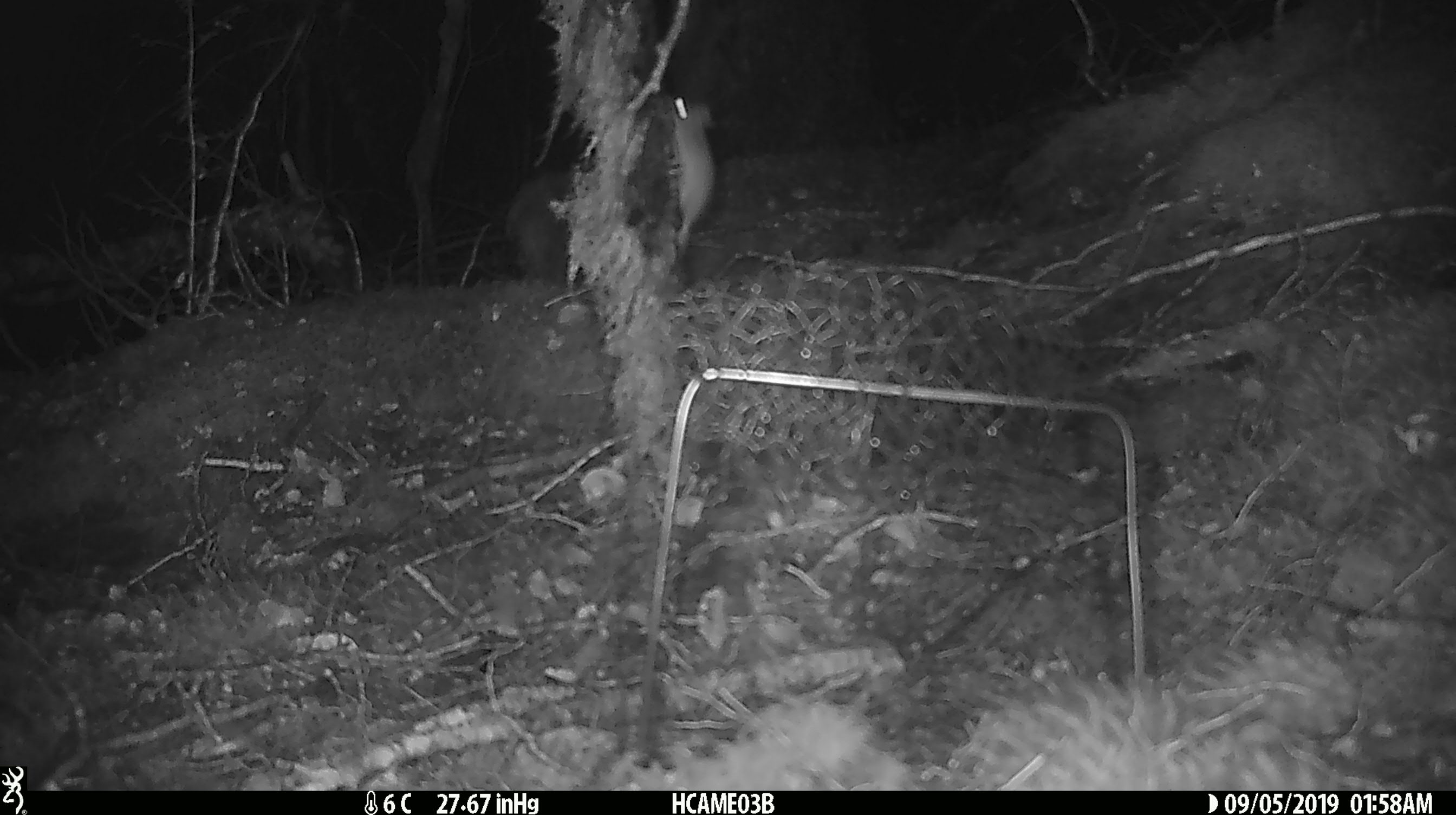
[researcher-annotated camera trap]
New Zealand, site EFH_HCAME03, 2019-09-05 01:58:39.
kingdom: Animalia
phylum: Chordata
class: Mammalia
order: Rodentia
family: Muridae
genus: Mus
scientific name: Mus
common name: mouse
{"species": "mouse (Mus)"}